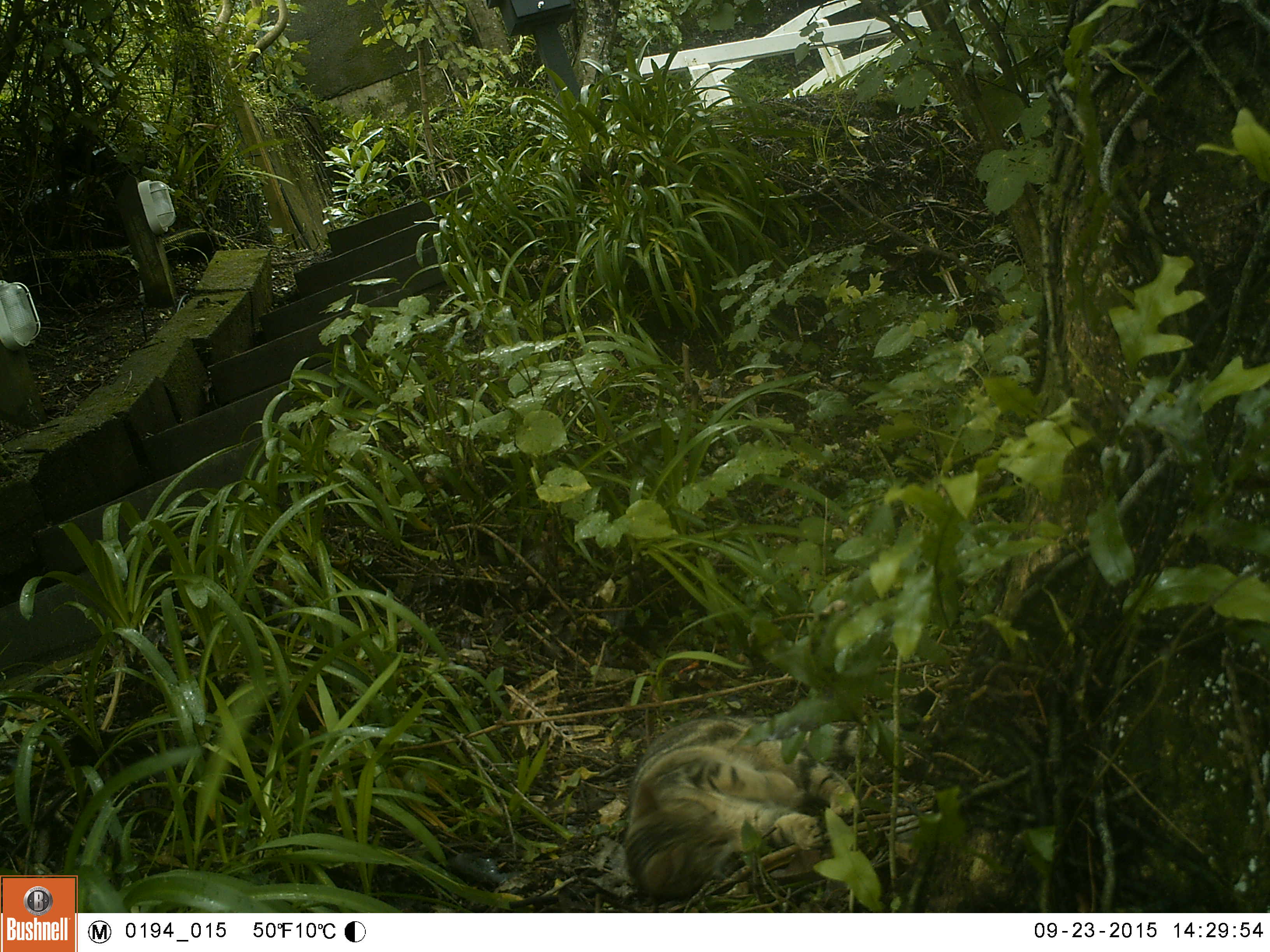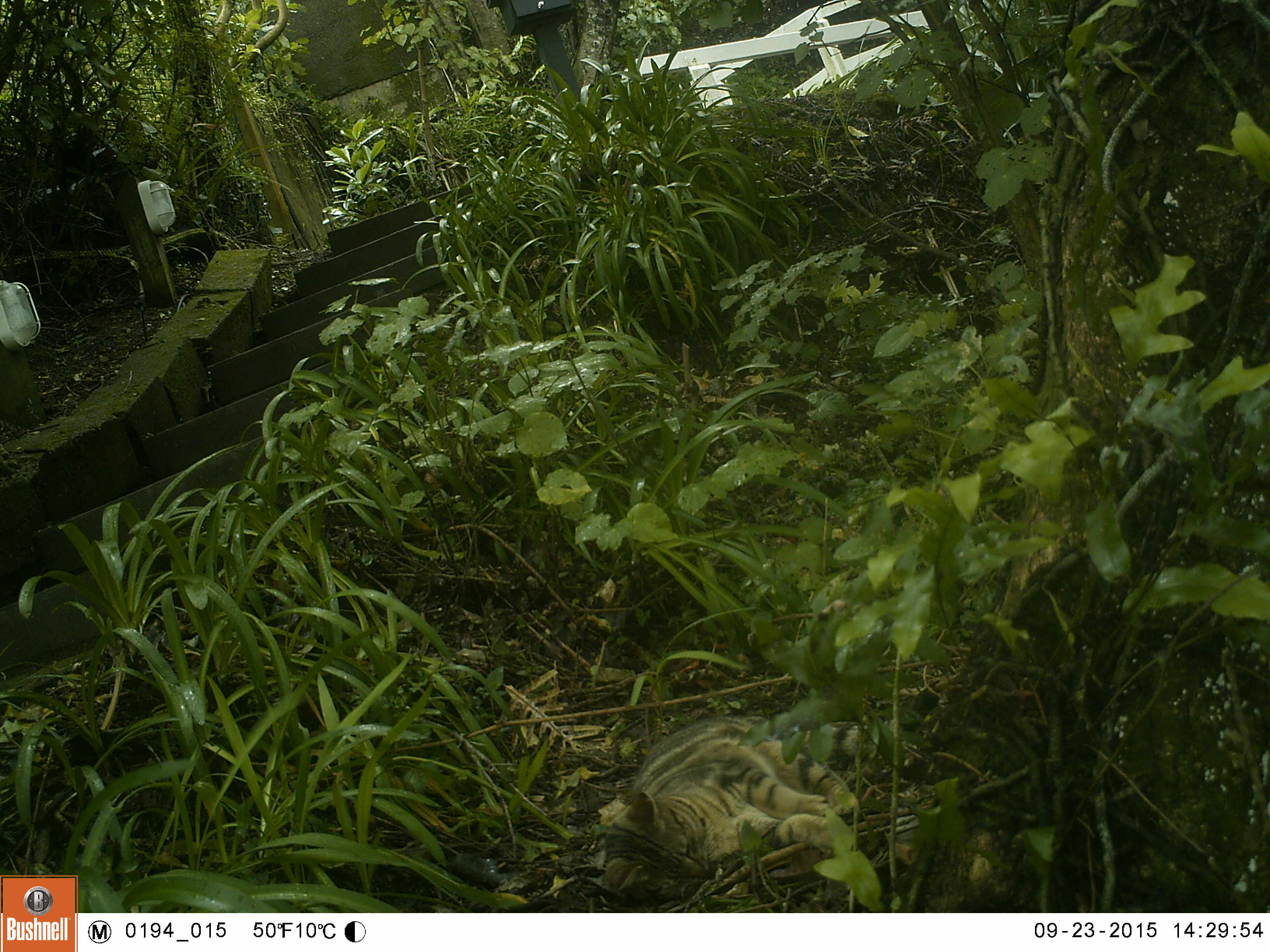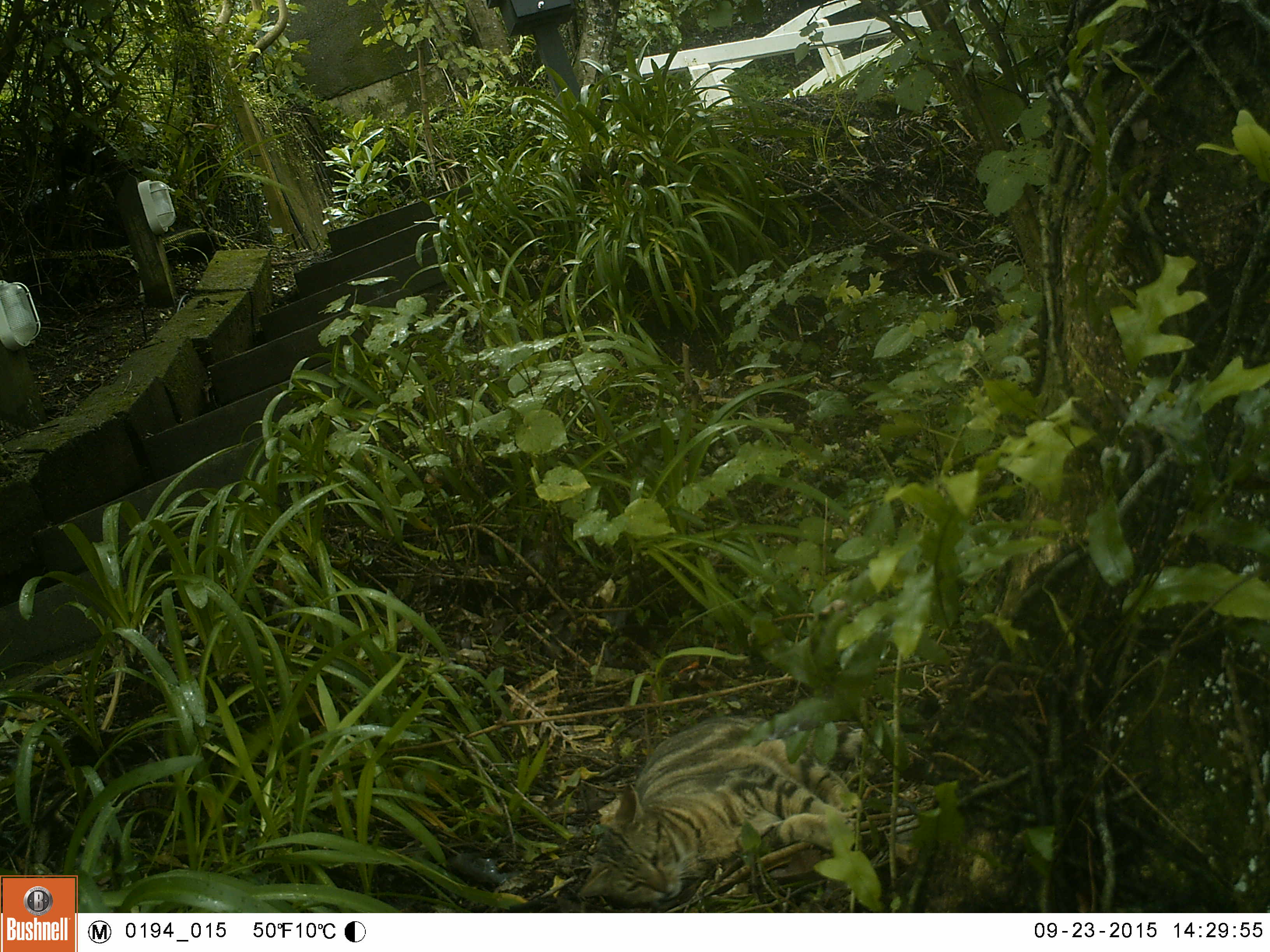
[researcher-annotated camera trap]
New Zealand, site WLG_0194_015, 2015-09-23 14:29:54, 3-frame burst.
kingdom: Animalia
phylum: Chordata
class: Mammalia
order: Carnivora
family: Felidae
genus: Felis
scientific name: Felis catus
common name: domestic cat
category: cat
Cat (domestic cat) (Felis catus).